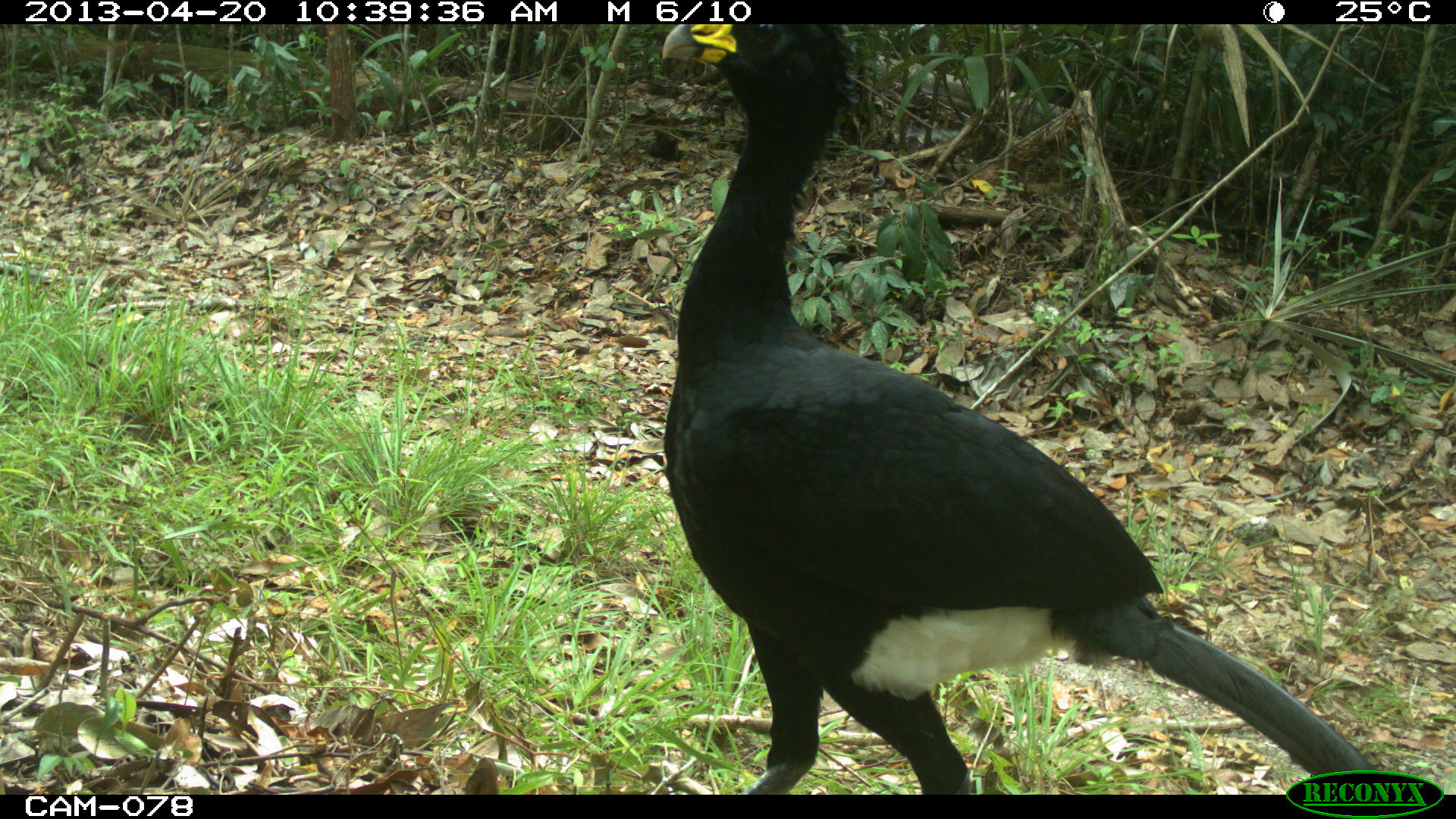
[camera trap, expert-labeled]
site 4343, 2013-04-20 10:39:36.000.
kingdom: Animalia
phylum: Chordata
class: Aves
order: Galliformes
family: Cracidae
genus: Crax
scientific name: Crax rubra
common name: great curassow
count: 2